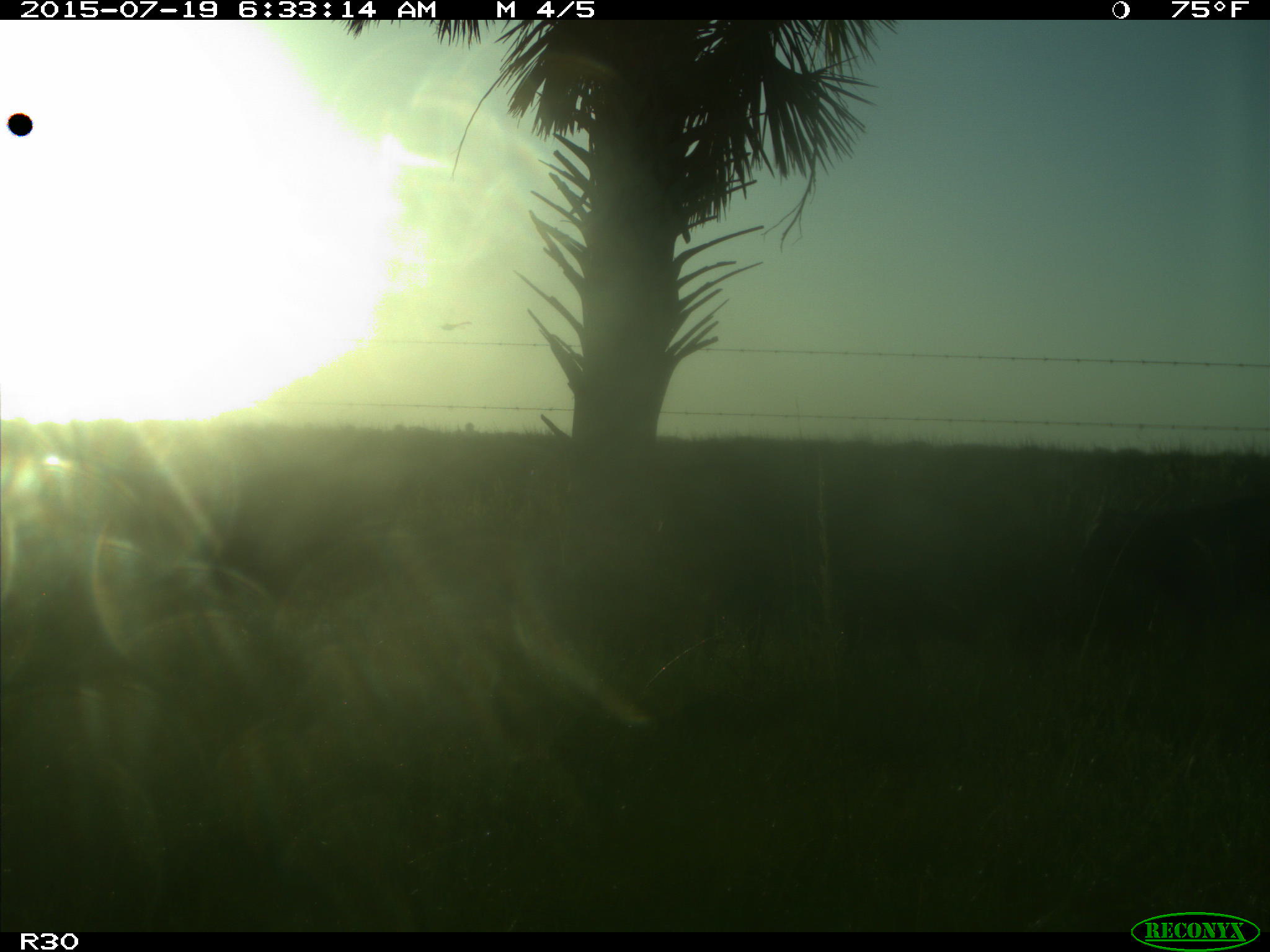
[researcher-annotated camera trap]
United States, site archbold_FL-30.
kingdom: Animalia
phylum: Chordata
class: Mammalia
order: Artiodactyla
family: Bovidae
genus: Bos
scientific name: Bos taurus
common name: domestic cow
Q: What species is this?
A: Bos taurus (domestic cow).